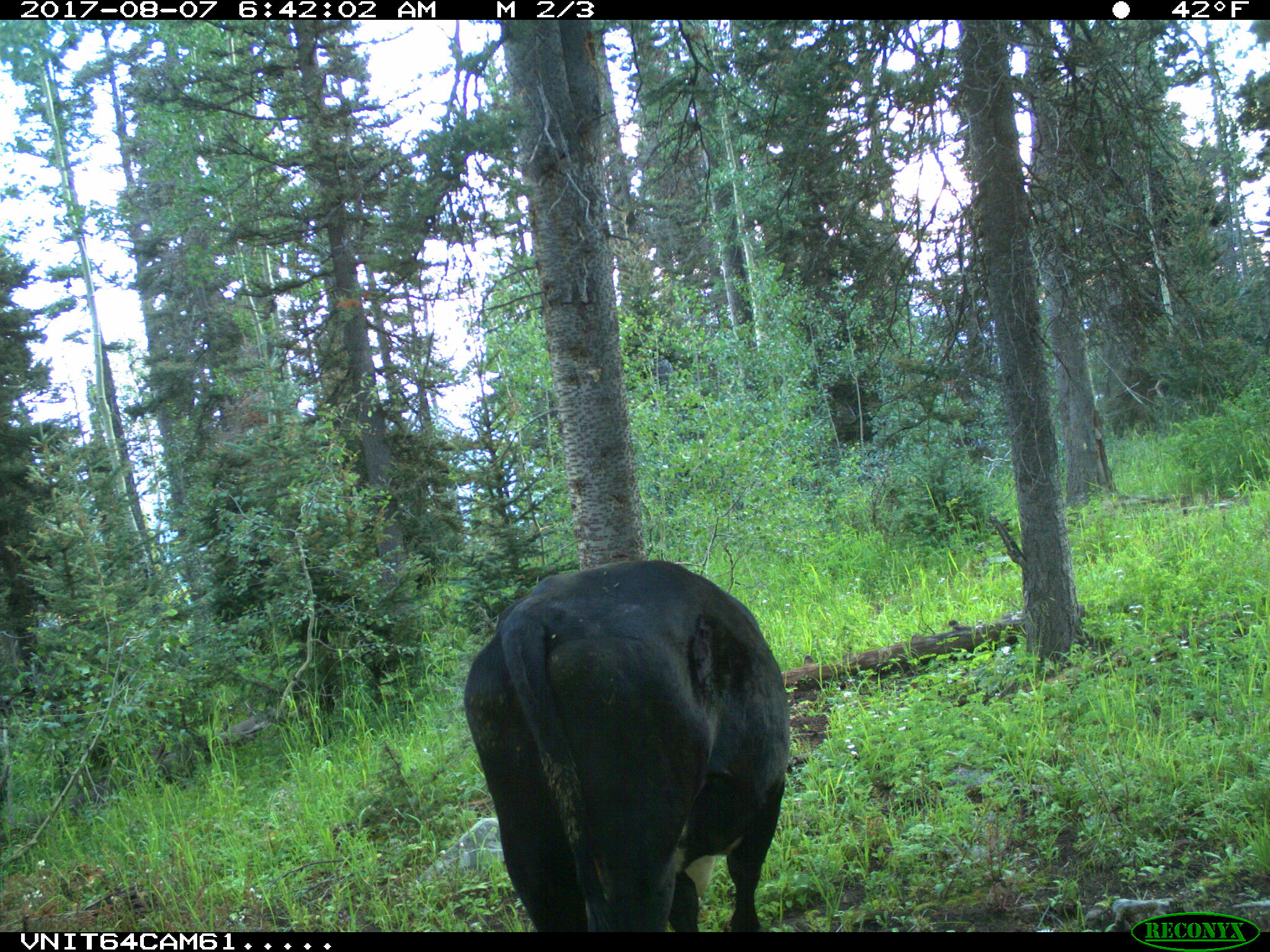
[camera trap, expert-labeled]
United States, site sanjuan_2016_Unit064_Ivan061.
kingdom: Animalia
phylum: Chordata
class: Mammalia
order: Artiodactyla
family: Bovidae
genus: Bos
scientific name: Bos taurus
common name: domestic cow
Bos taurus (domestic cow).